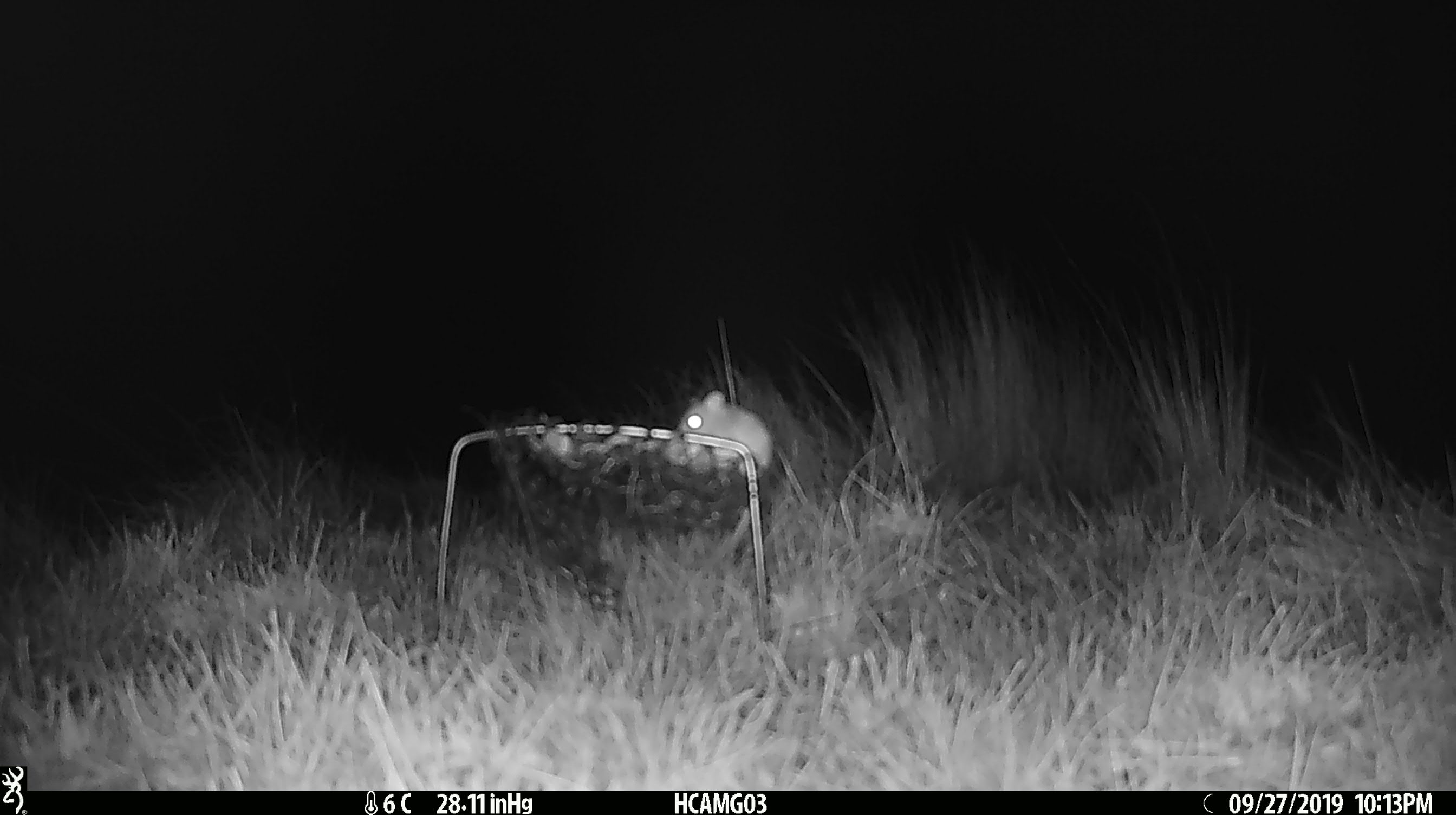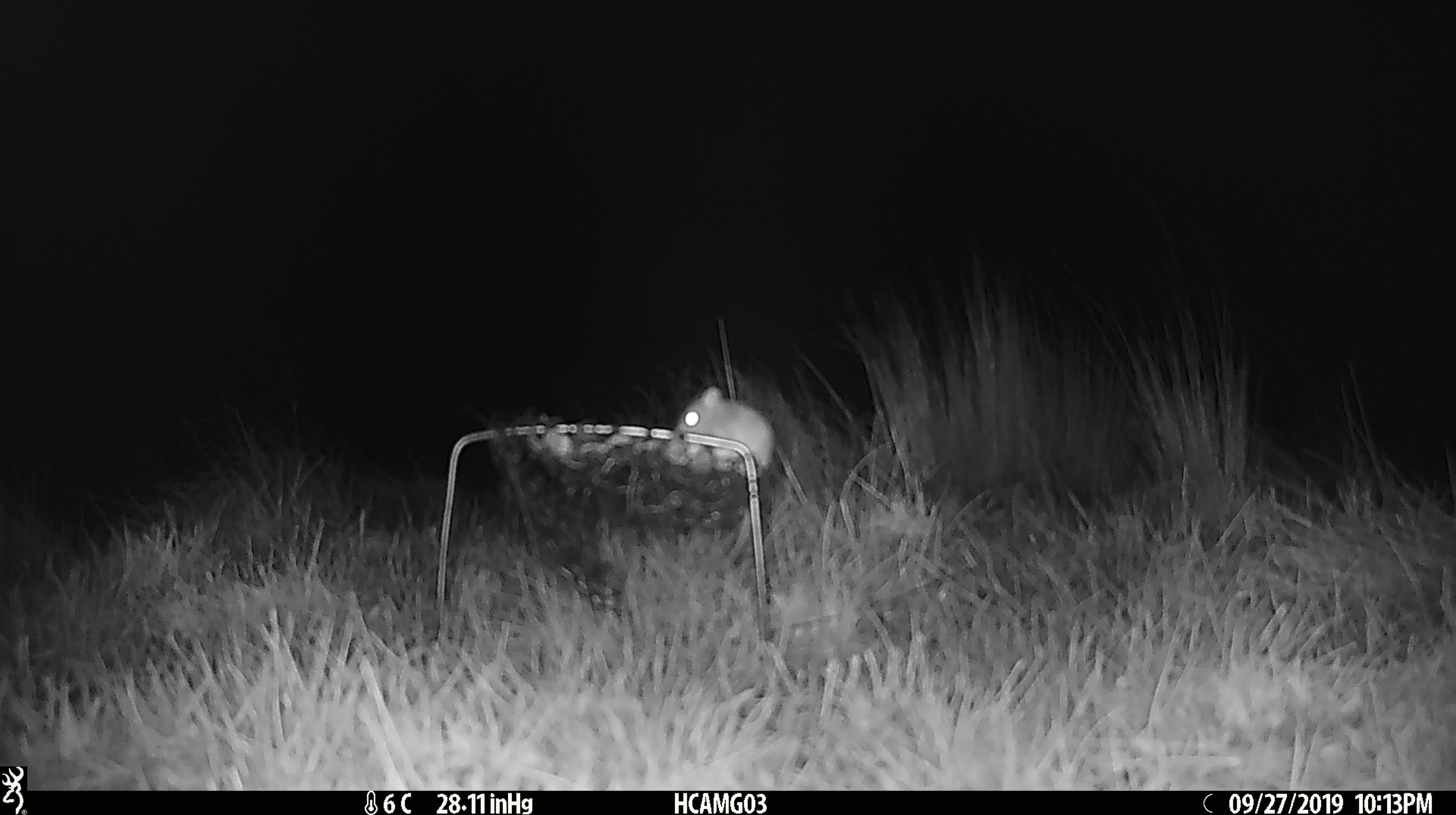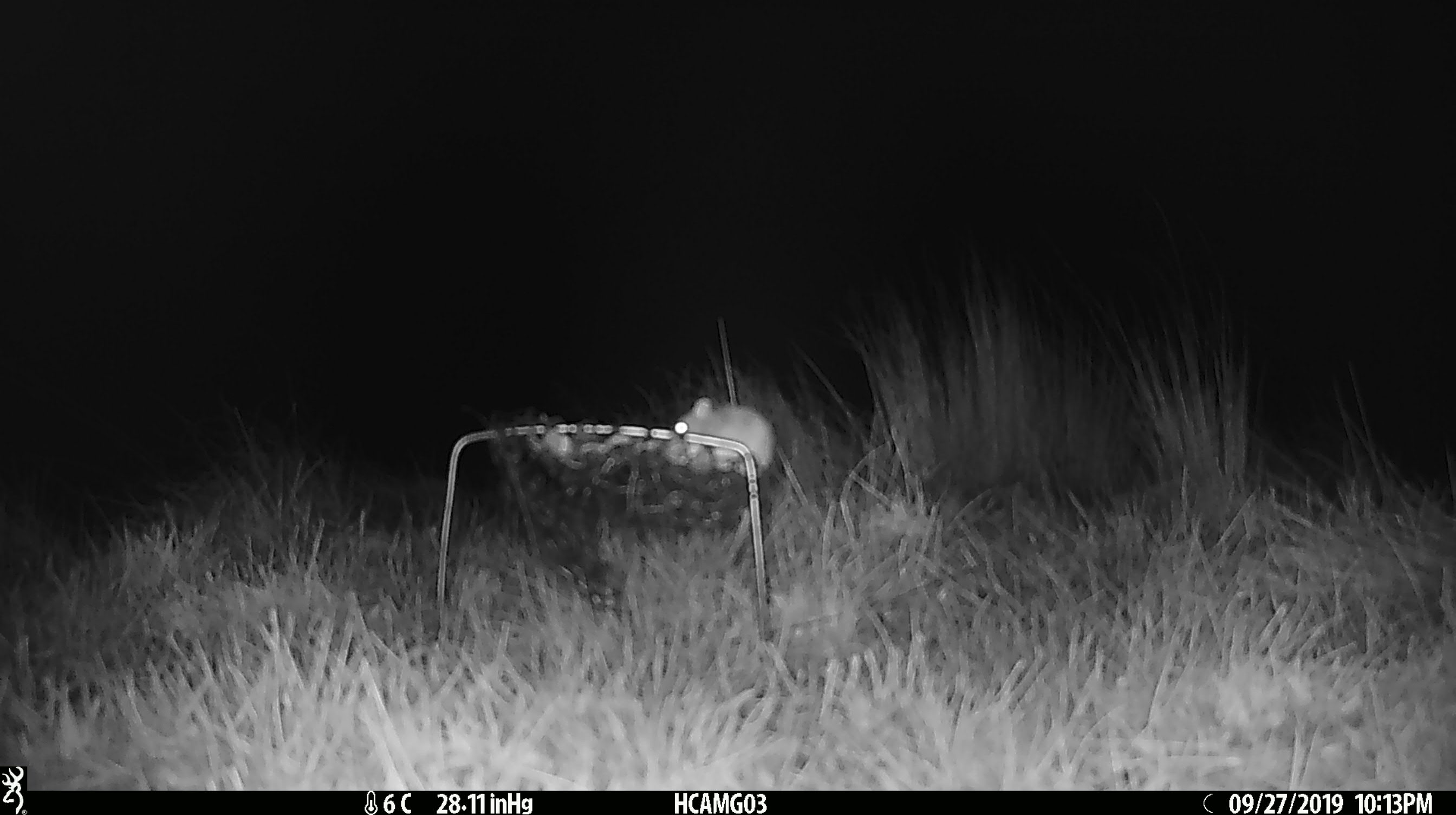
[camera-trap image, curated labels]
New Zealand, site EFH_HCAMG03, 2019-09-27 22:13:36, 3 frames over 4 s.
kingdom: Animalia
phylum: Chordata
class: Mammalia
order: Rodentia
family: Muridae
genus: Mus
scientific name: Mus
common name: mouse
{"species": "mouse (Mus)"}